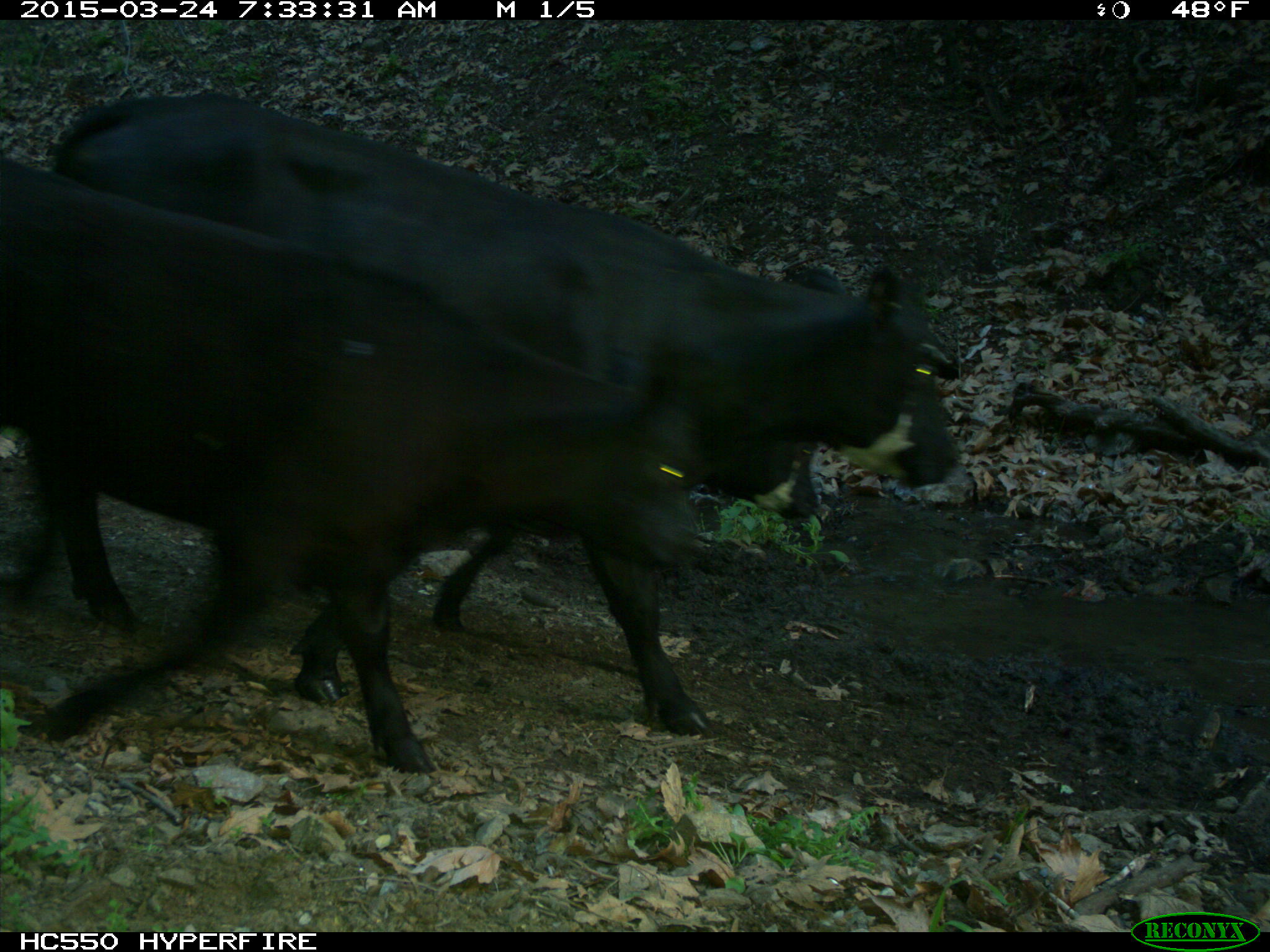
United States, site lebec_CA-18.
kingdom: Animalia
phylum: Chordata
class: Mammalia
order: Artiodactyla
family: Bovidae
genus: Bos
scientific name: Bos taurus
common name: domestic cow